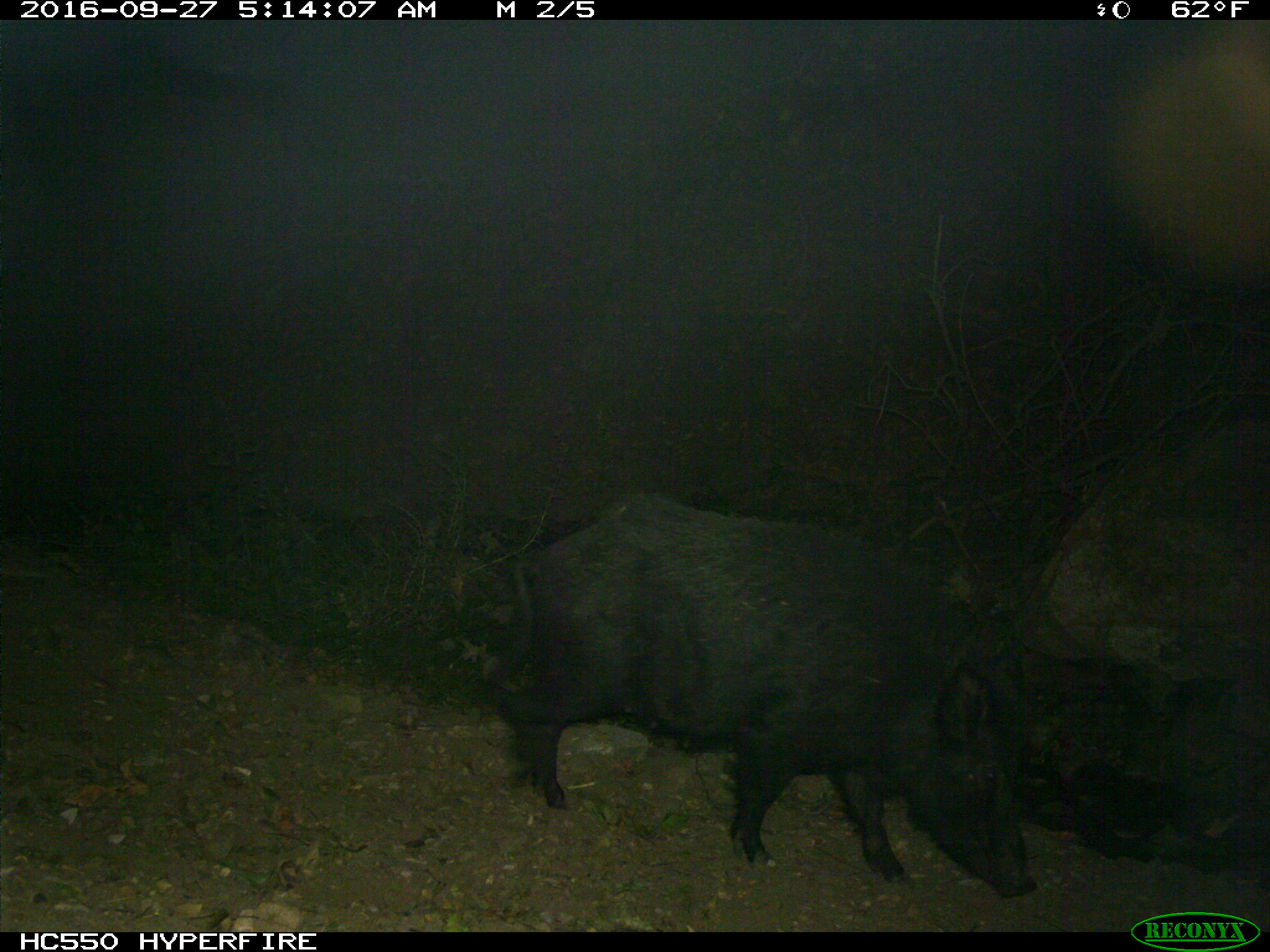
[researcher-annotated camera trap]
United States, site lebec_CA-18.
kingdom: Animalia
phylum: Chordata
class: Mammalia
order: Artiodactyla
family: Suidae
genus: Sus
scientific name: Sus scrofa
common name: wild boar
Sus scrofa (wild boar).